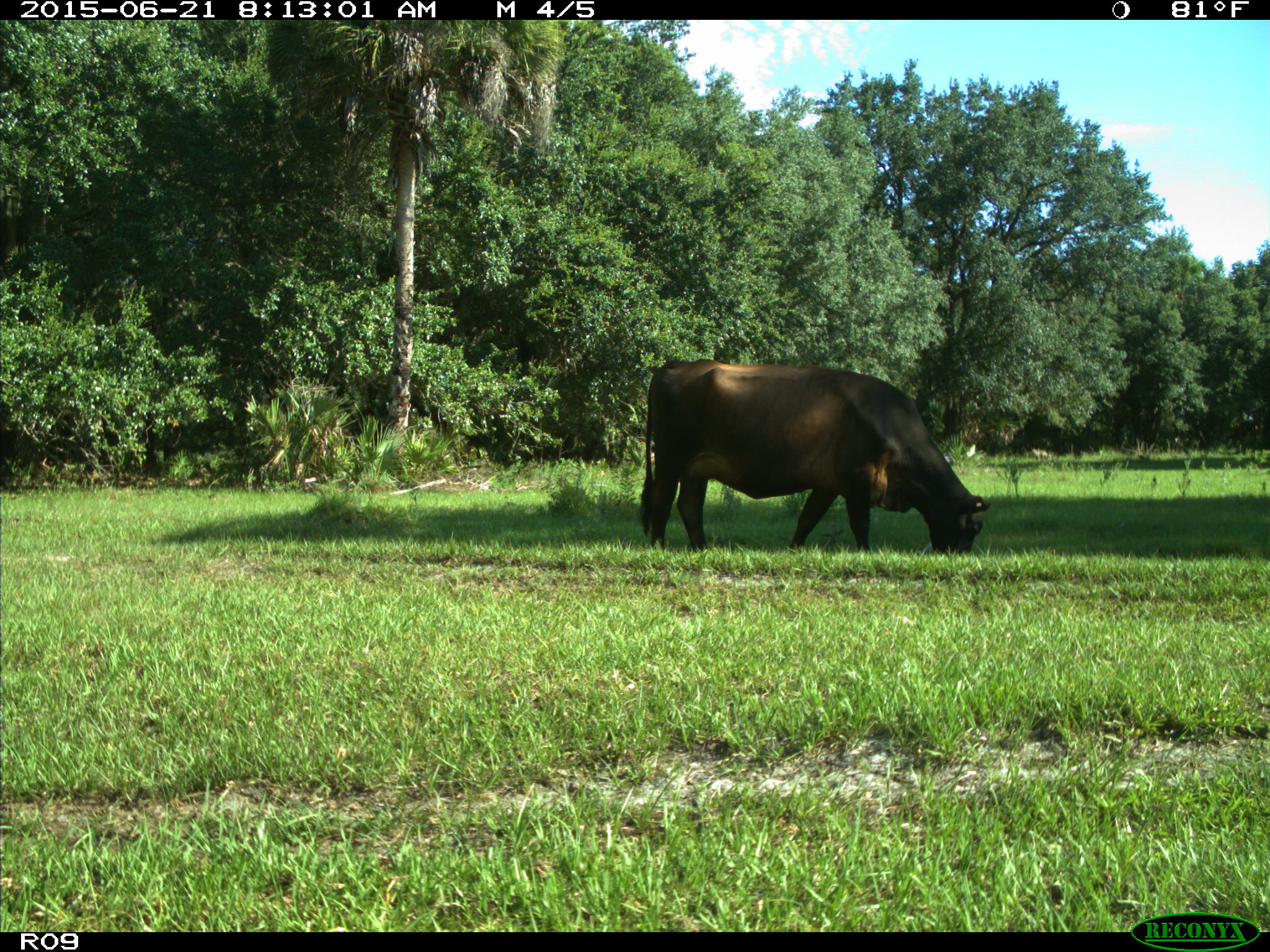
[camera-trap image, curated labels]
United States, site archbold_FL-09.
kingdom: Animalia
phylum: Chordata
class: Mammalia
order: Artiodactyla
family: Bovidae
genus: Bos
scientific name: Bos taurus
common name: domestic cow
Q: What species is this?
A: Bos taurus (domestic cow).